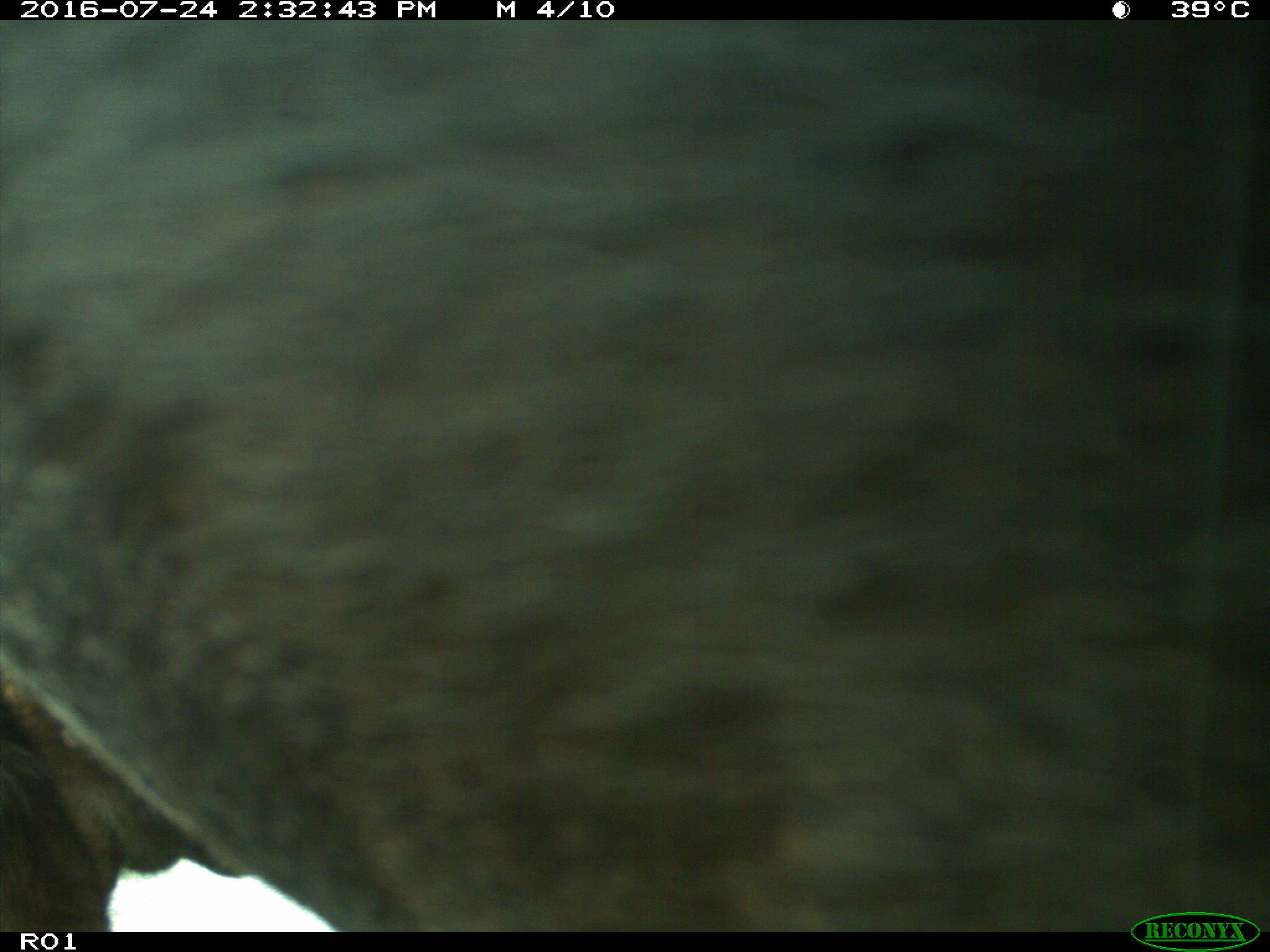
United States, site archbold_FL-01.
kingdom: Animalia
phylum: Chordata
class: Mammalia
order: Artiodactyla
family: Bovidae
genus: Bos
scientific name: Bos taurus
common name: domestic cow